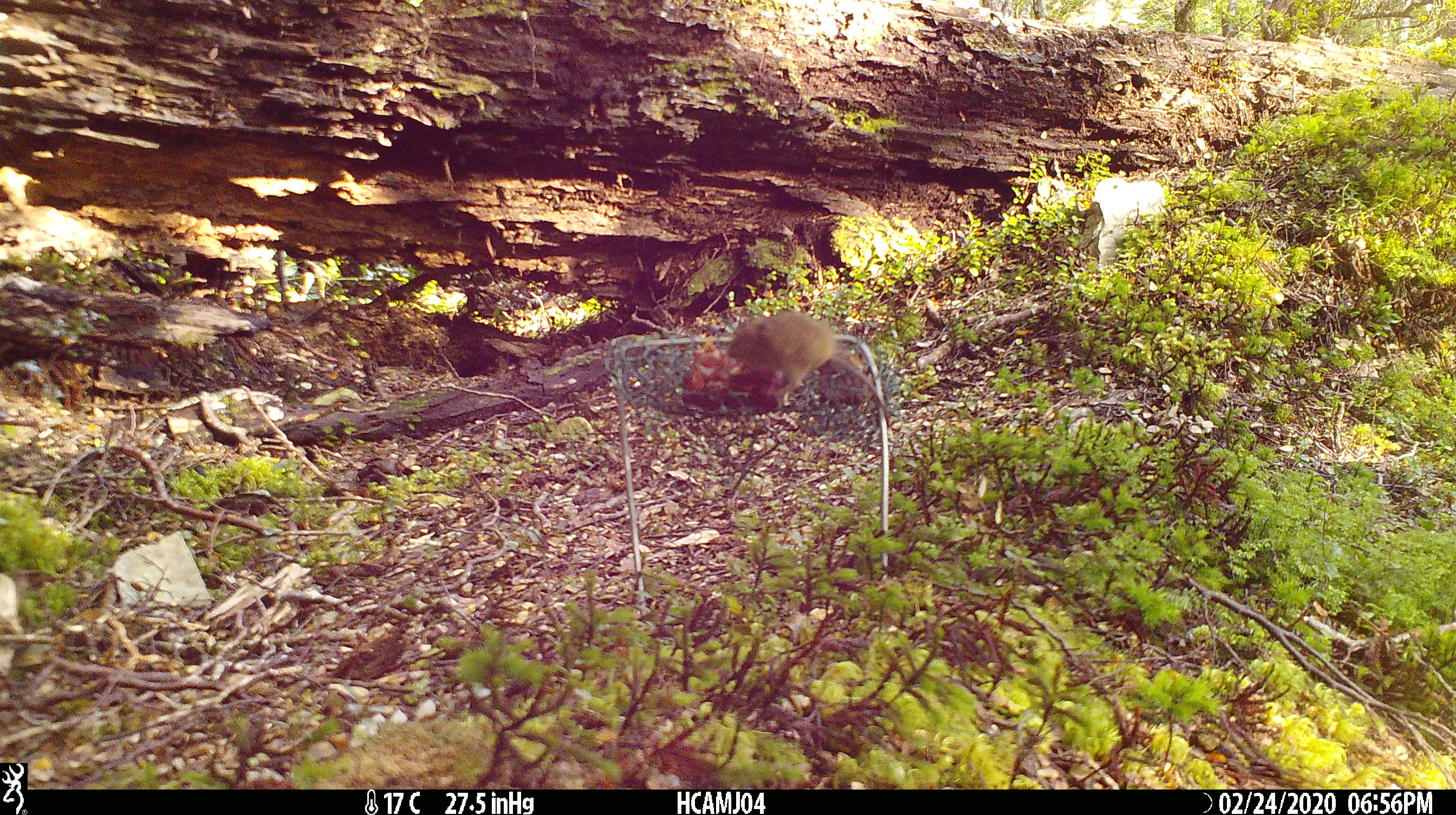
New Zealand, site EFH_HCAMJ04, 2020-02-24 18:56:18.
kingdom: Animalia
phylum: Chordata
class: Mammalia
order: Rodentia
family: Muridae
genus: Mus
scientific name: Mus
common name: mouse